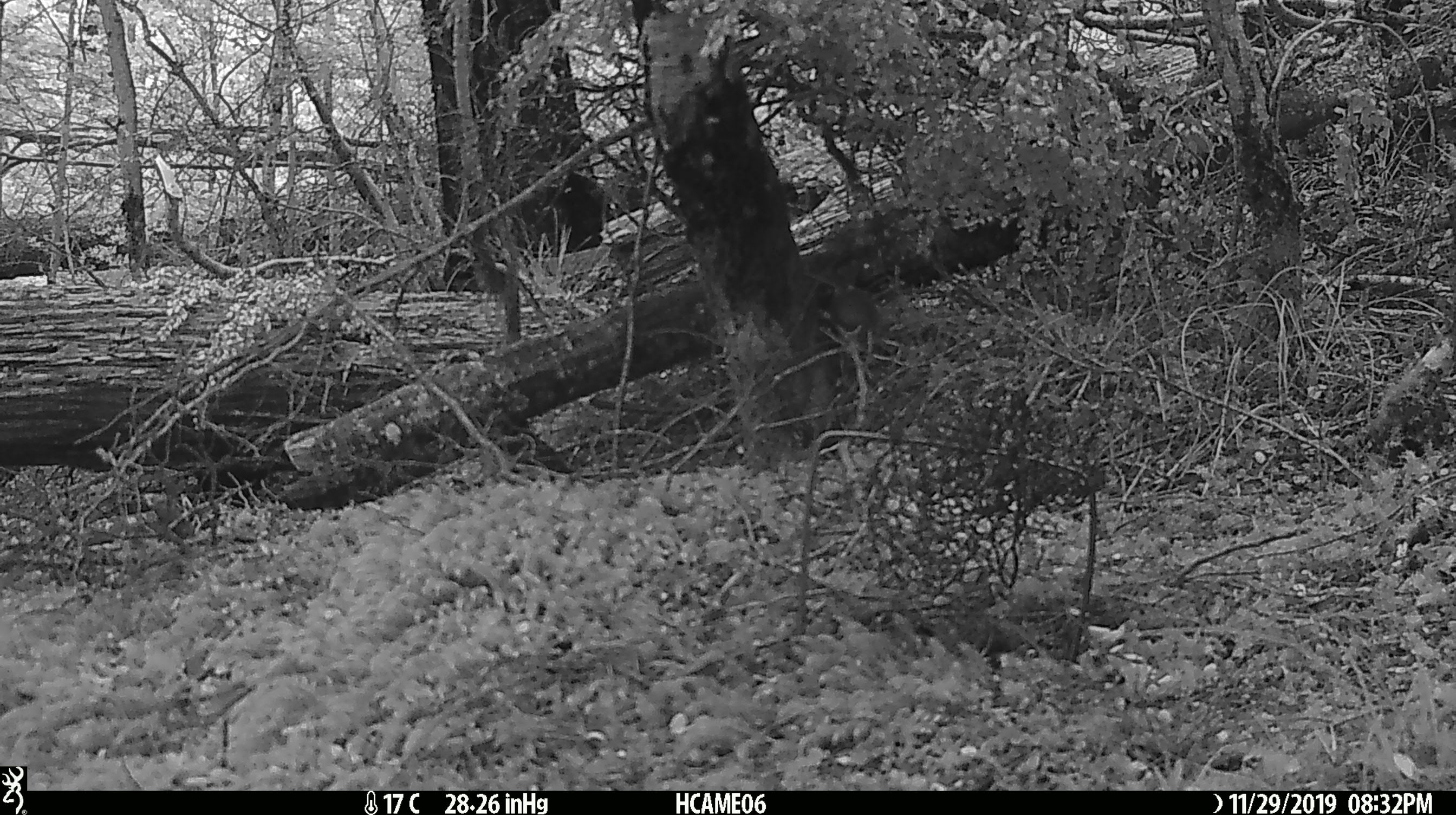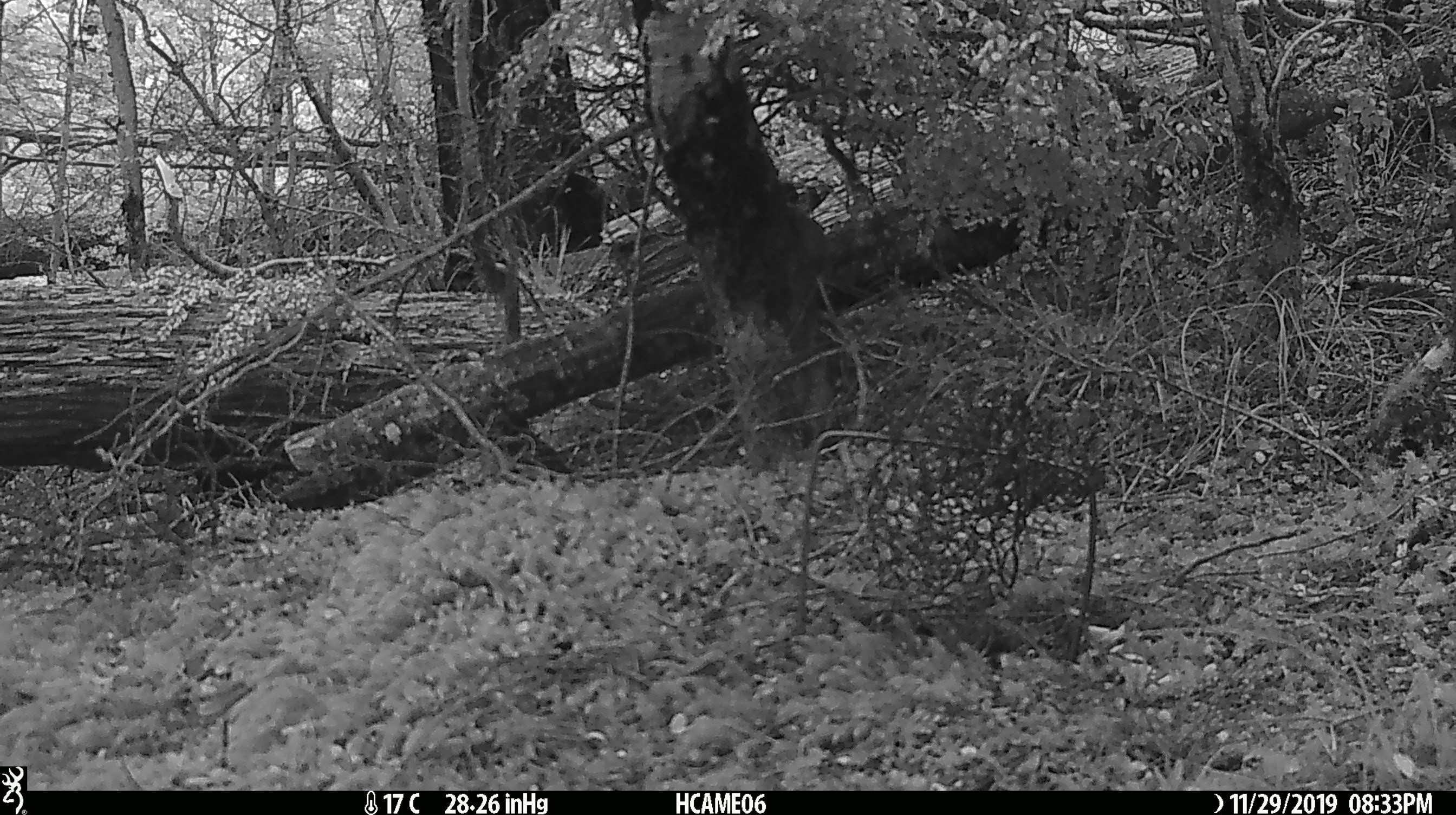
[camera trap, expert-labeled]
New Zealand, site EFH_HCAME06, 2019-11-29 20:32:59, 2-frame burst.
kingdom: Animalia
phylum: Chordata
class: Mammalia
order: Rodentia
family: Muridae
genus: Mus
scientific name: Mus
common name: mouse